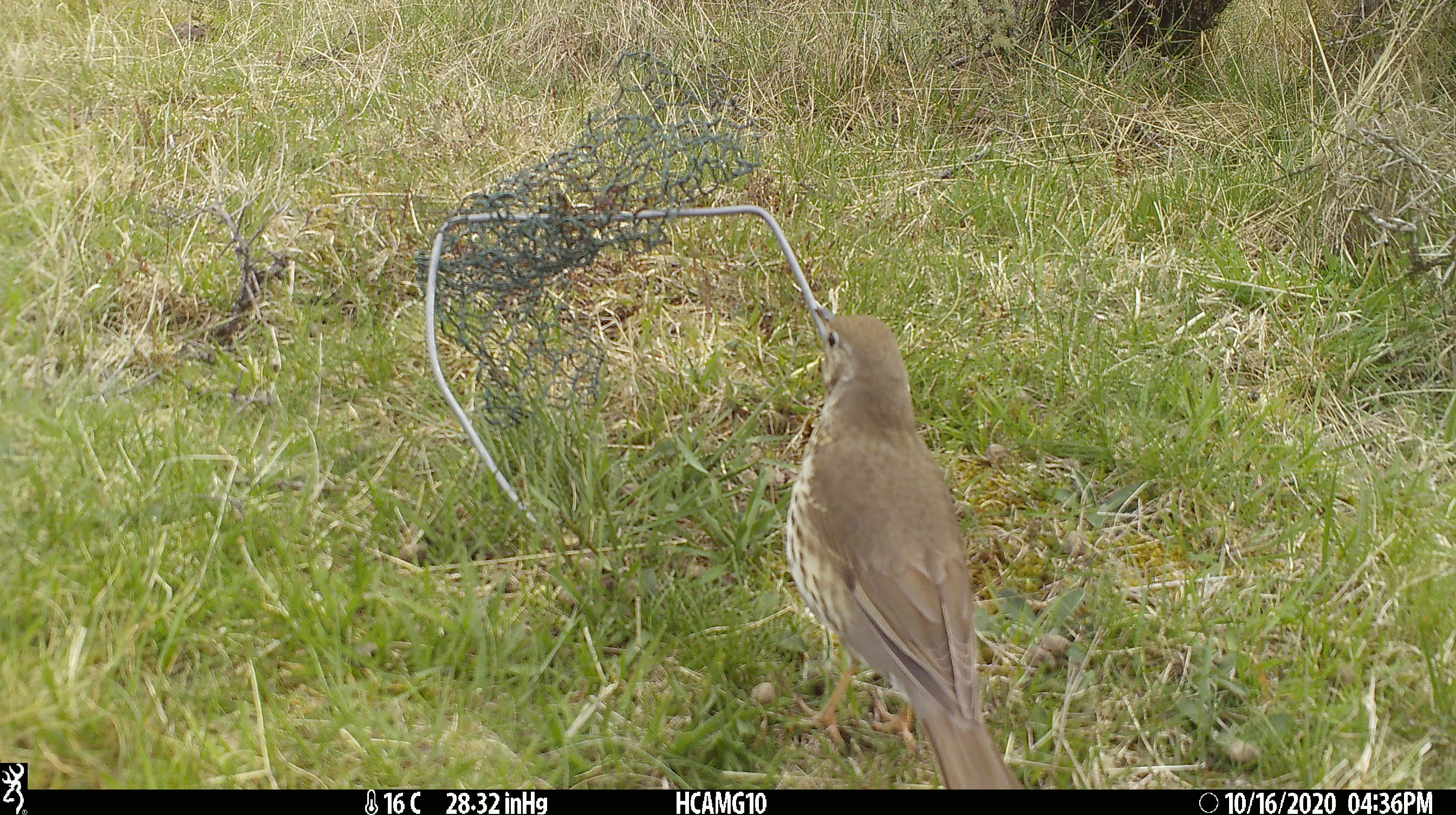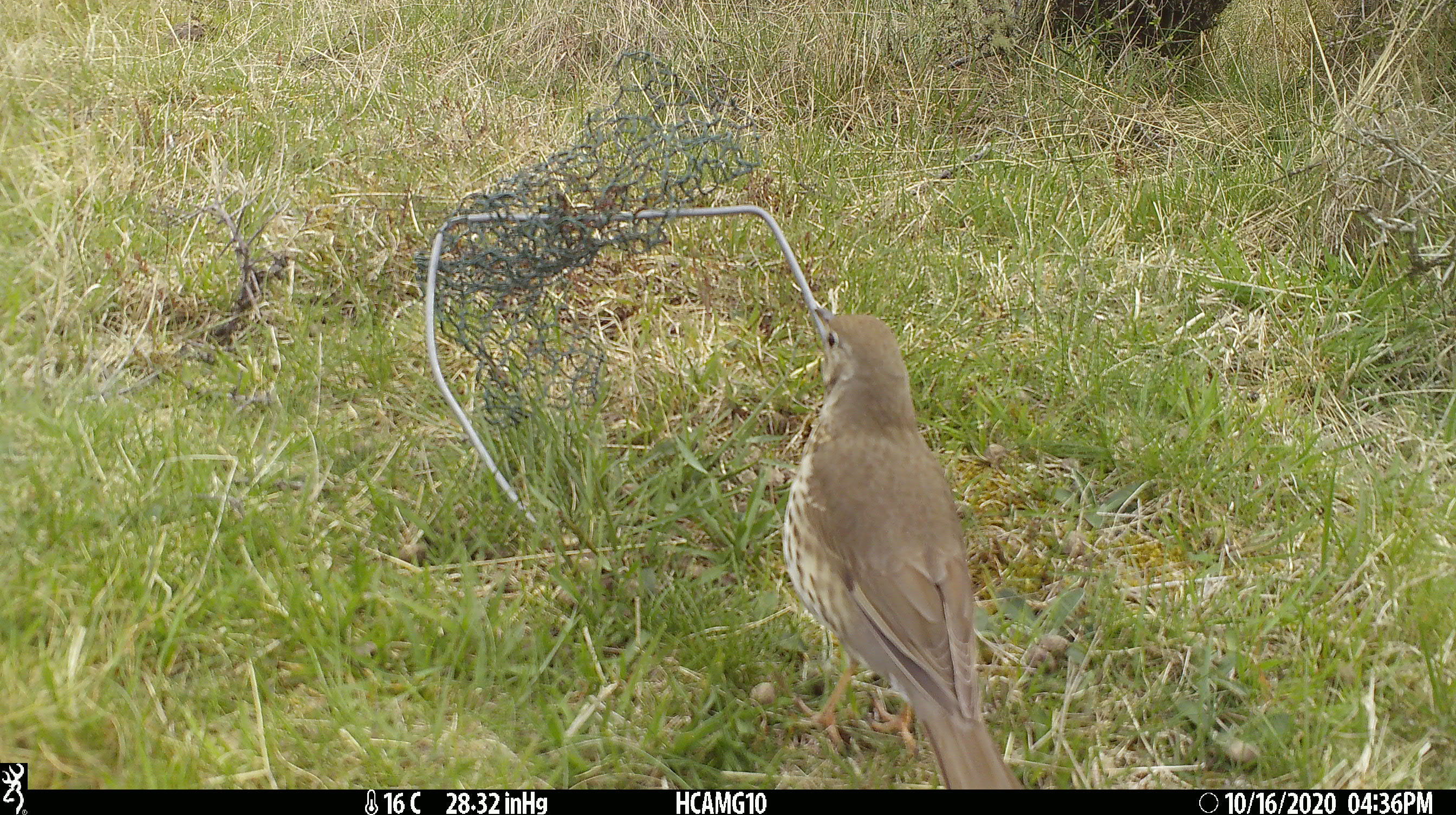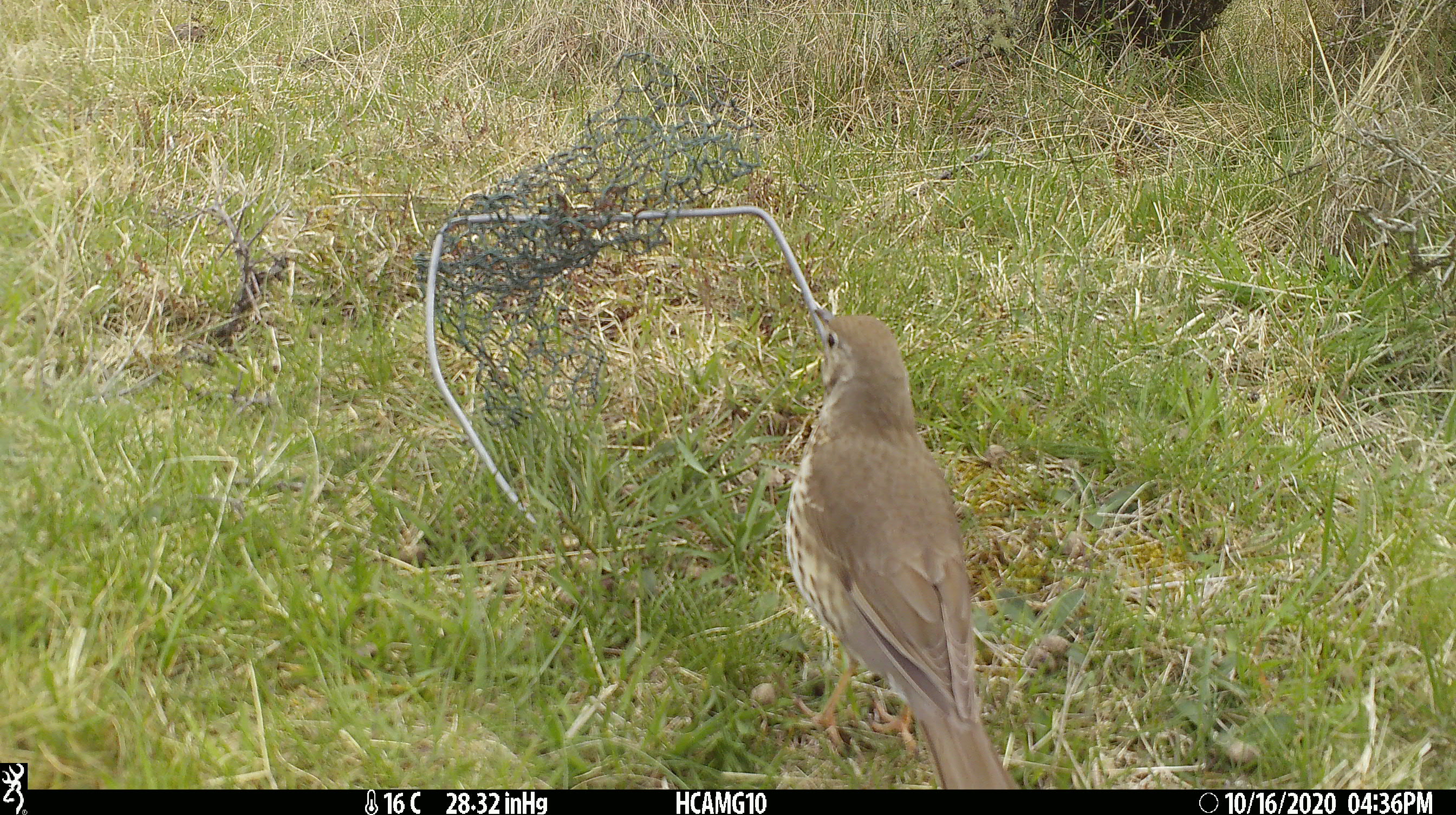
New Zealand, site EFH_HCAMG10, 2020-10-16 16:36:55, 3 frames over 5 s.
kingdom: Animalia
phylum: Chordata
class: Aves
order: Passeriformes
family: Turdidae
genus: Turdus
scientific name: Turdus philomelos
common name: song thrush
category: thrush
Thrush (song thrush) (Turdus philomelos).